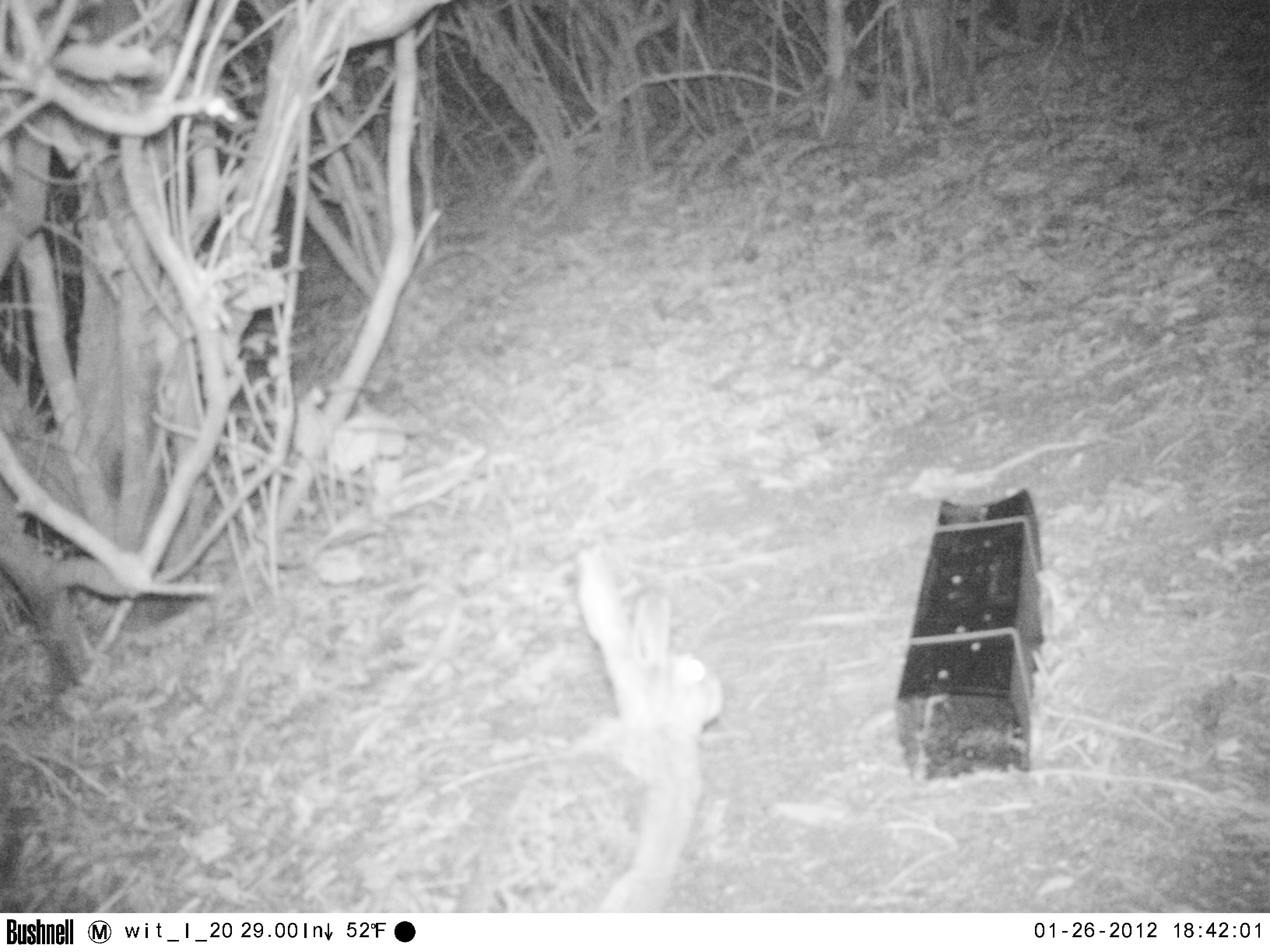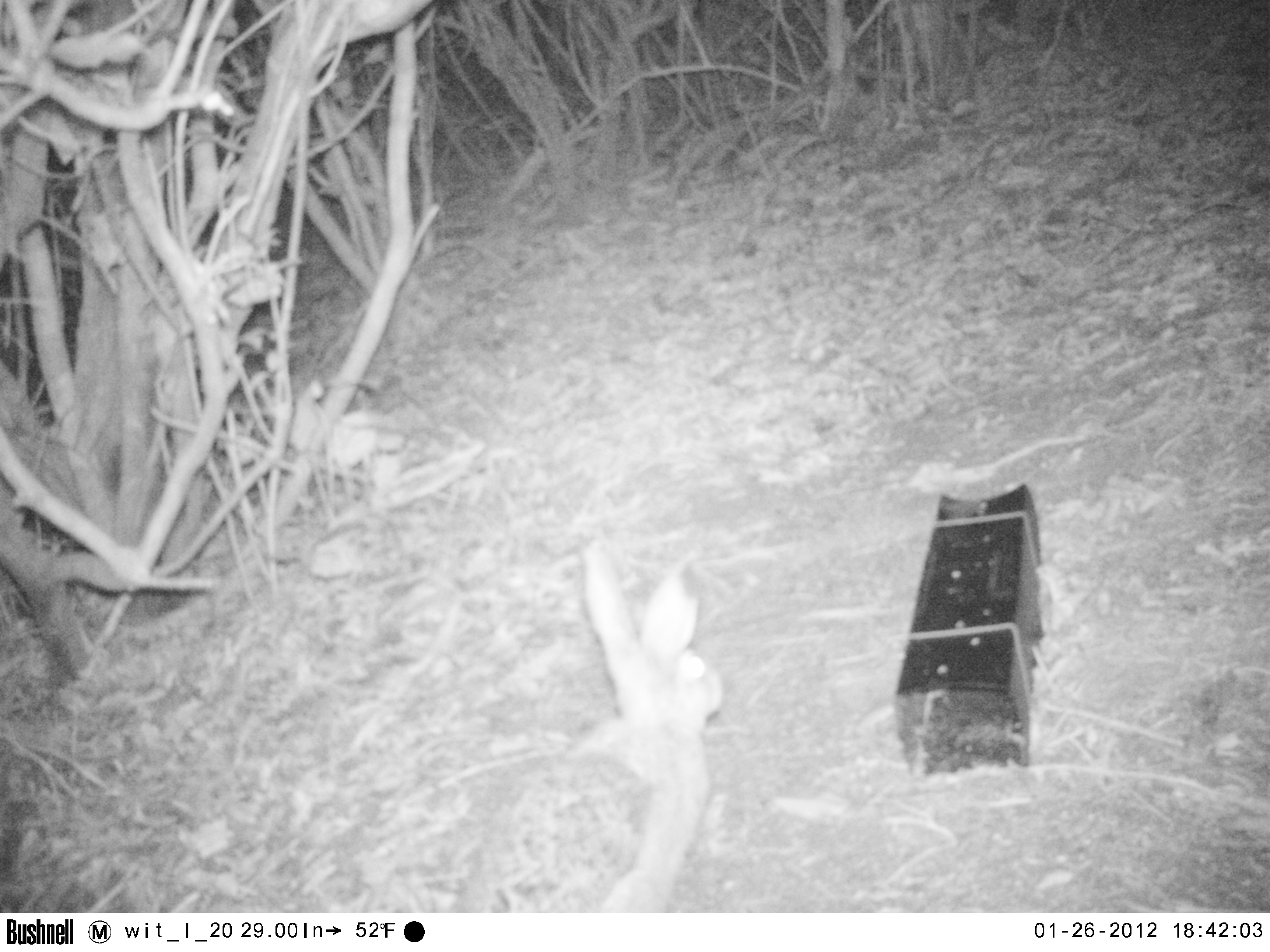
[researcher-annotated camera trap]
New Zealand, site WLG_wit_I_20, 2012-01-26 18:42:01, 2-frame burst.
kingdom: Animalia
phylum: Chordata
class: Mammalia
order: Lagomorpha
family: Leporidae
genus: Oryctolagus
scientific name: Oryctolagus cuniculus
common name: european rabbit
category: rabbit